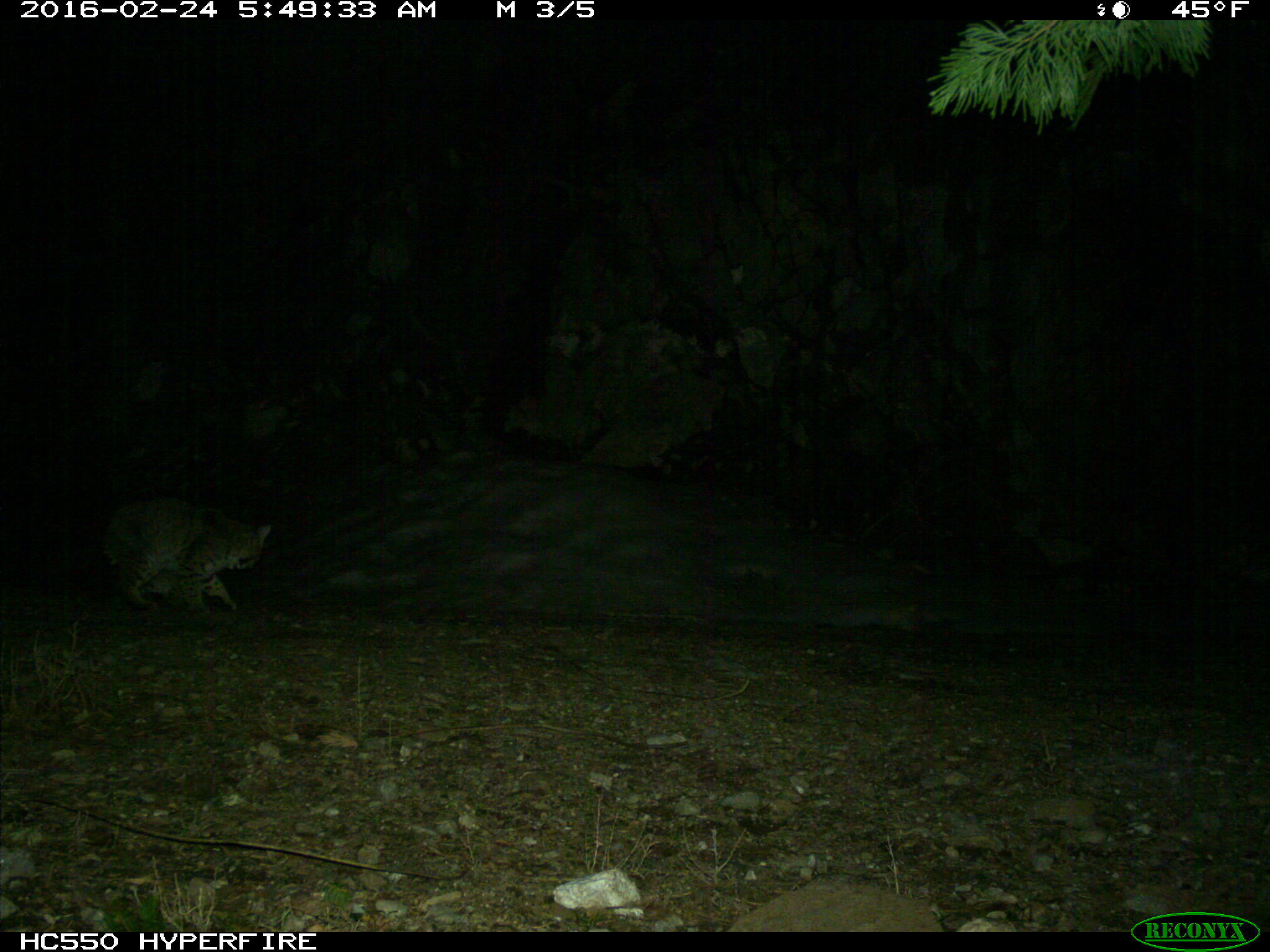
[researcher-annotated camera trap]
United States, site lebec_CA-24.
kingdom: Animalia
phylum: Chordata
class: Mammalia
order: Carnivora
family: Felidae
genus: Lynx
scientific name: Lynx rufus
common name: bobcat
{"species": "Lynx rufus (bobcat)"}